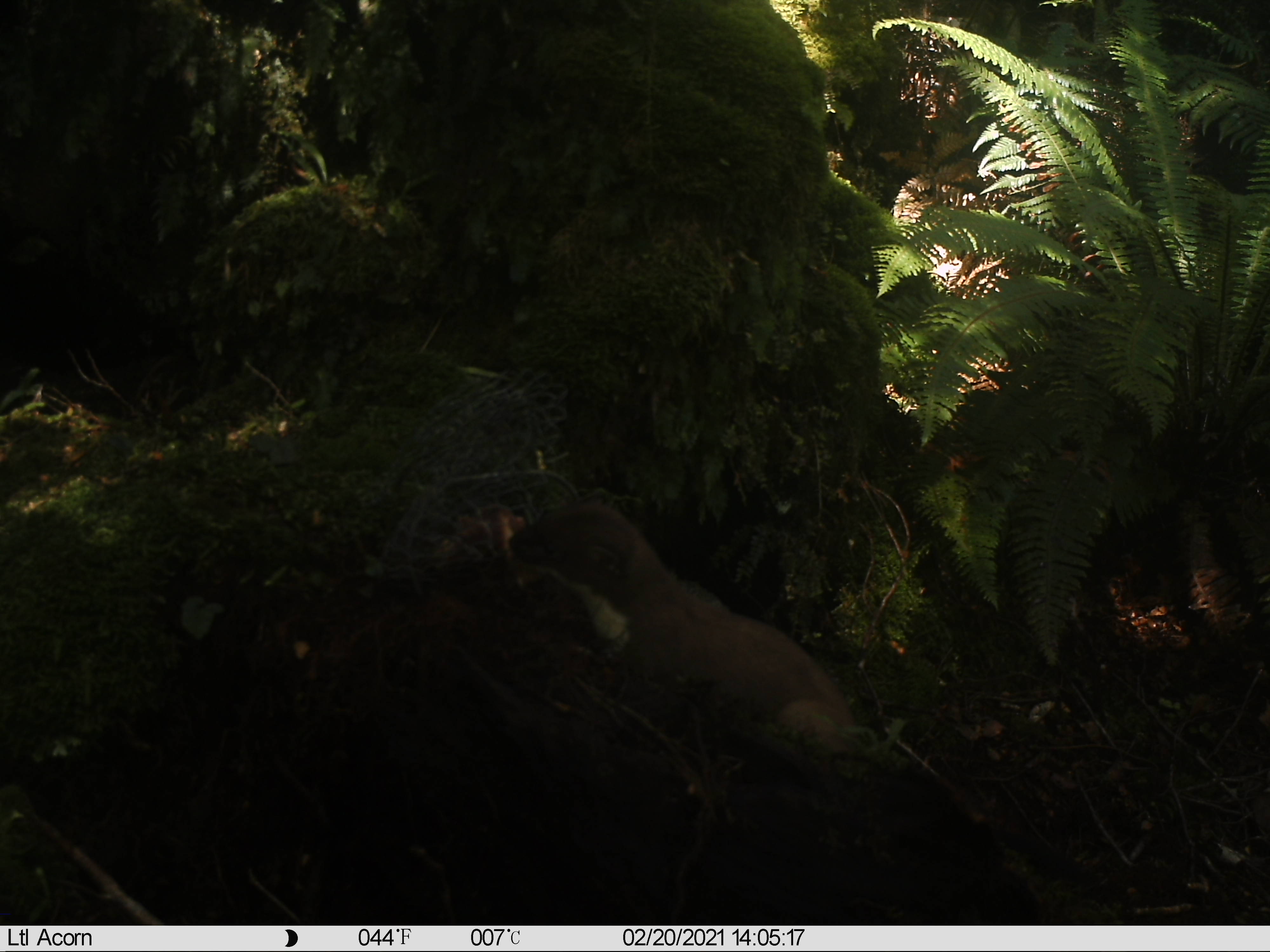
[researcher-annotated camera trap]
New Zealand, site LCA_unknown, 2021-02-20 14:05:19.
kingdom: Animalia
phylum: Chordata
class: Mammalia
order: Carnivora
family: Mustelidae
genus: Mustela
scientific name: Mustela erminea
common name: stoat